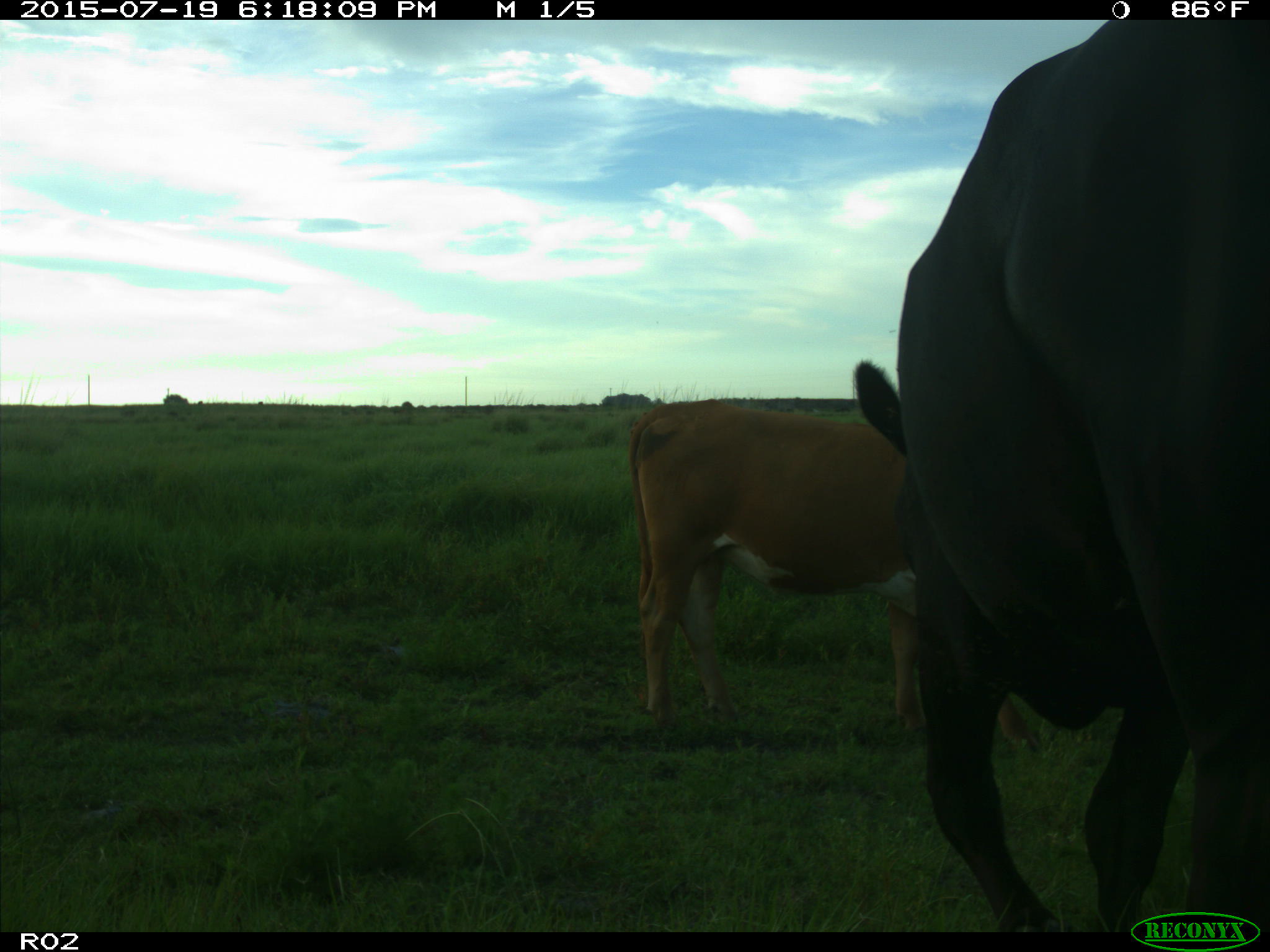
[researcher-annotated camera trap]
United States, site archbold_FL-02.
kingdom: Animalia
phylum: Chordata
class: Mammalia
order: Artiodactyla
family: Bovidae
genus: Bos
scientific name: Bos taurus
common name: domestic cow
Bos taurus (domestic cow).